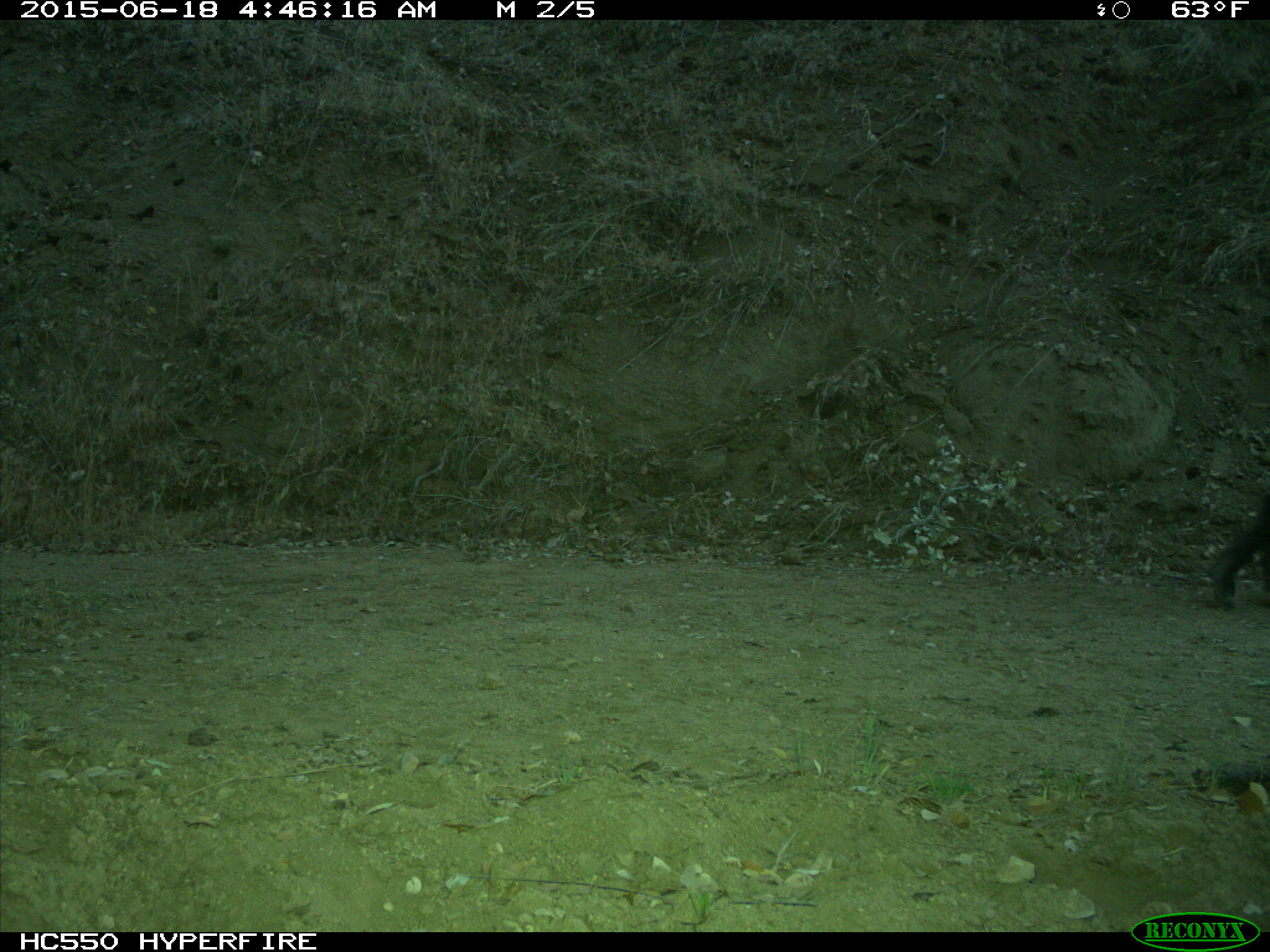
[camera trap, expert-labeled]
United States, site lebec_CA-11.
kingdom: Animalia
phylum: Chordata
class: Mammalia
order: Artiodactyla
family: Suidae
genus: Sus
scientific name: Sus scrofa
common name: wild boar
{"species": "Sus scrofa (wild boar)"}